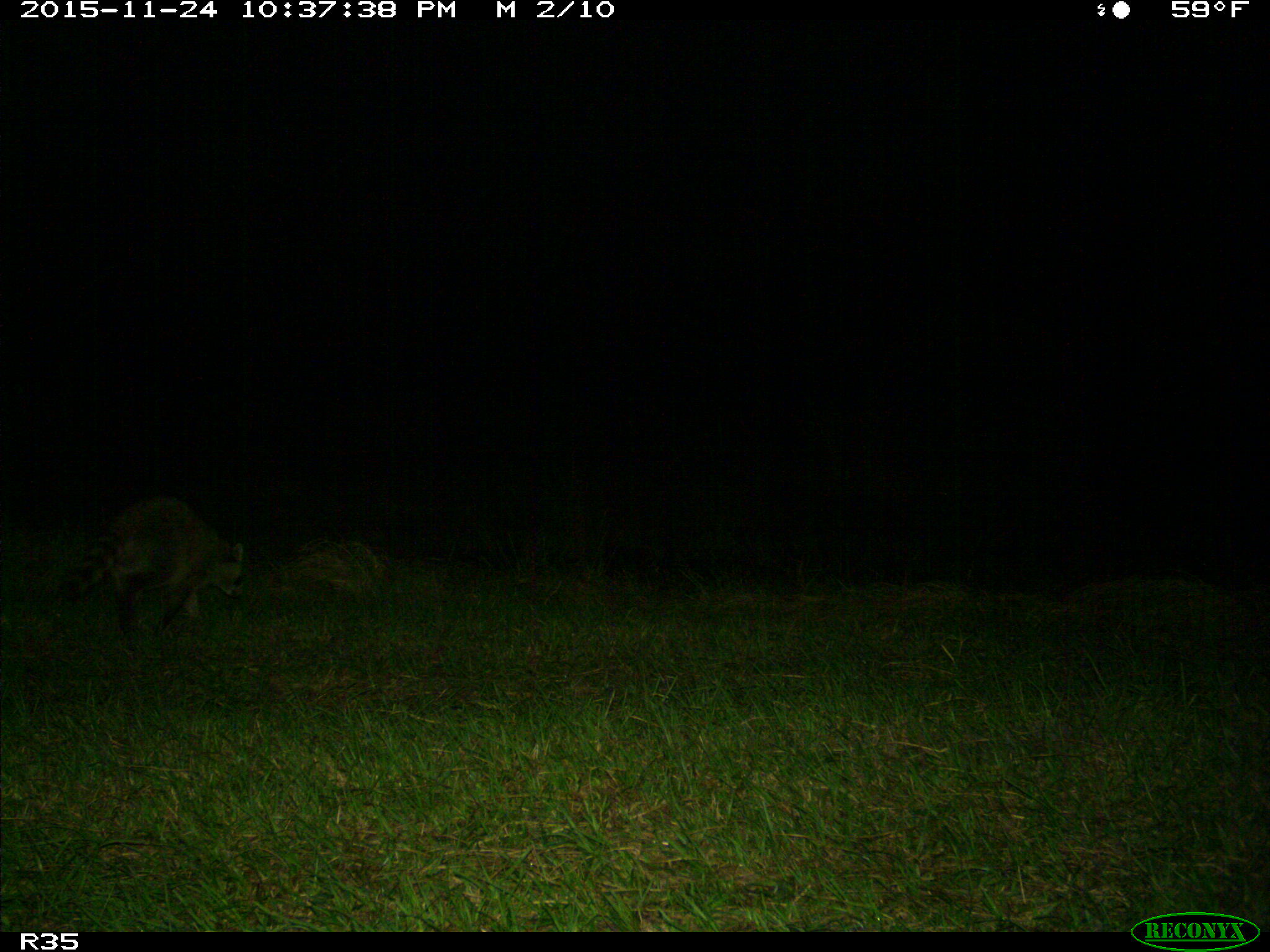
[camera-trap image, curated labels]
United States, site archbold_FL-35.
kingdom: Animalia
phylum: Chordata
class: Mammalia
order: Carnivora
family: Procyonidae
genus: Procyon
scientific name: Procyon lotor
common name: common raccoon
Procyon lotor (common raccoon).